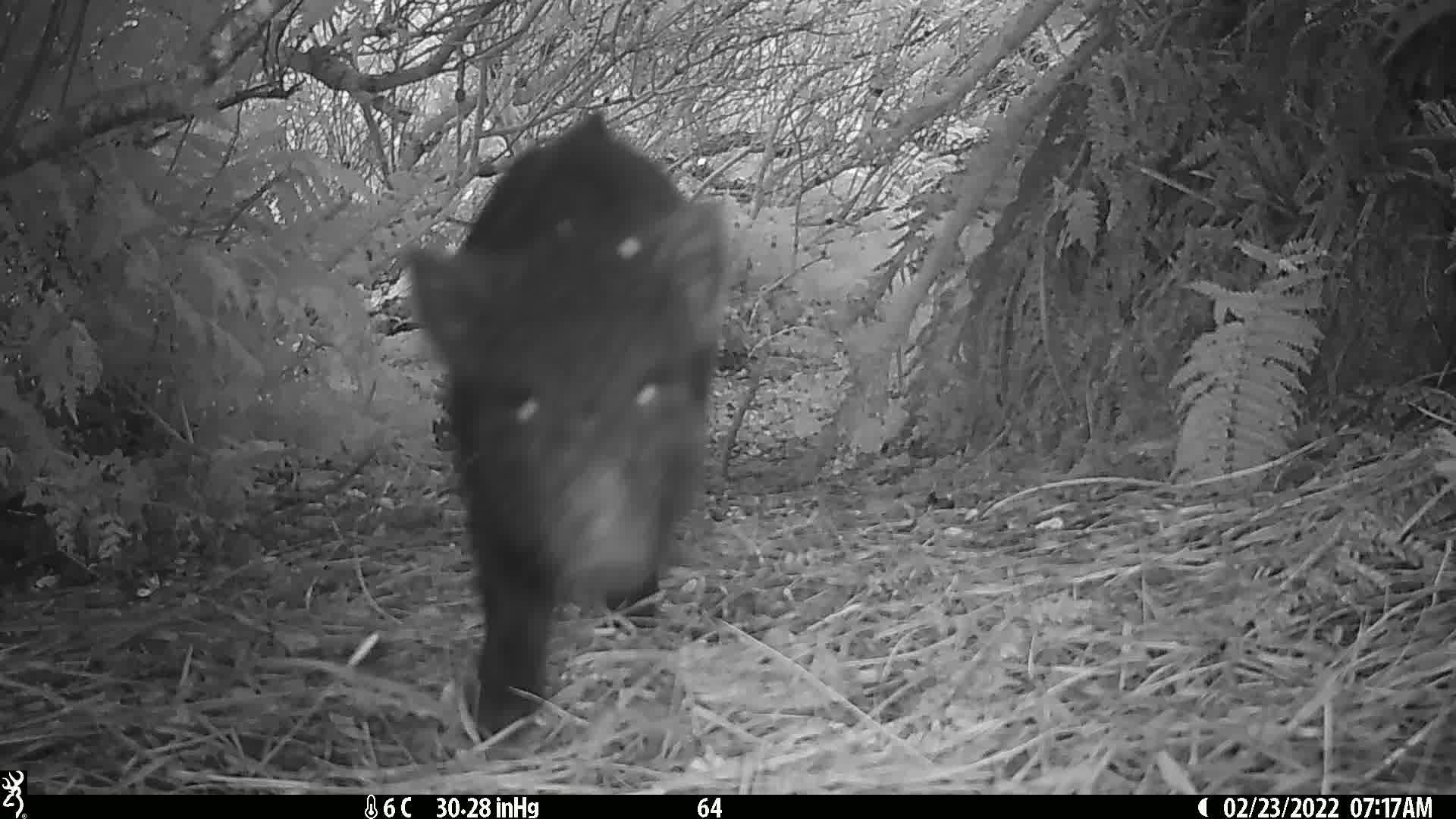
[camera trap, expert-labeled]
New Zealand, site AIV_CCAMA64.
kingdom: Animalia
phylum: Chordata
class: Mammalia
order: Artiodactyla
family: Suidae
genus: Sus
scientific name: Sus scrofa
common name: pig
Pig (Sus scrofa).